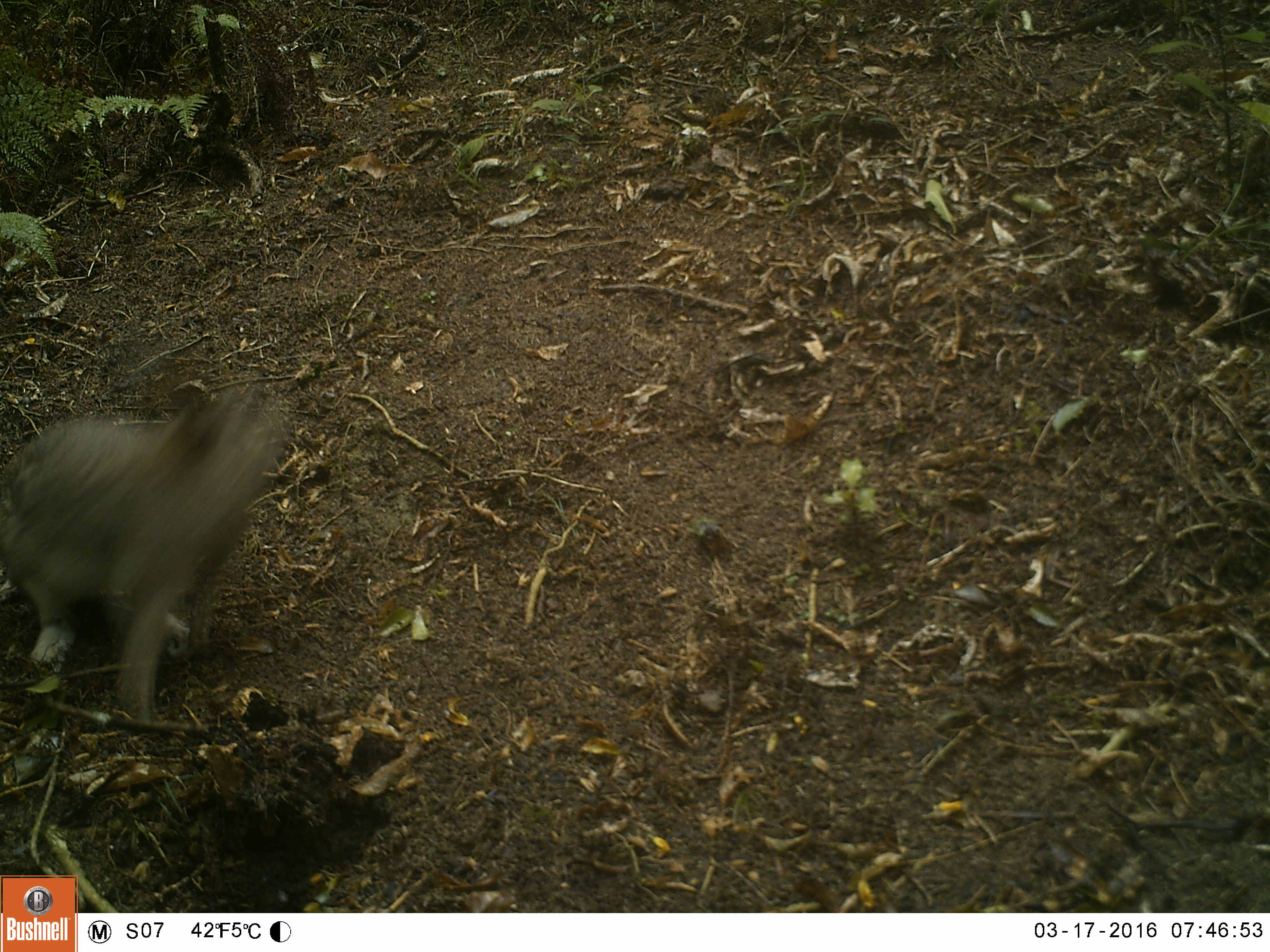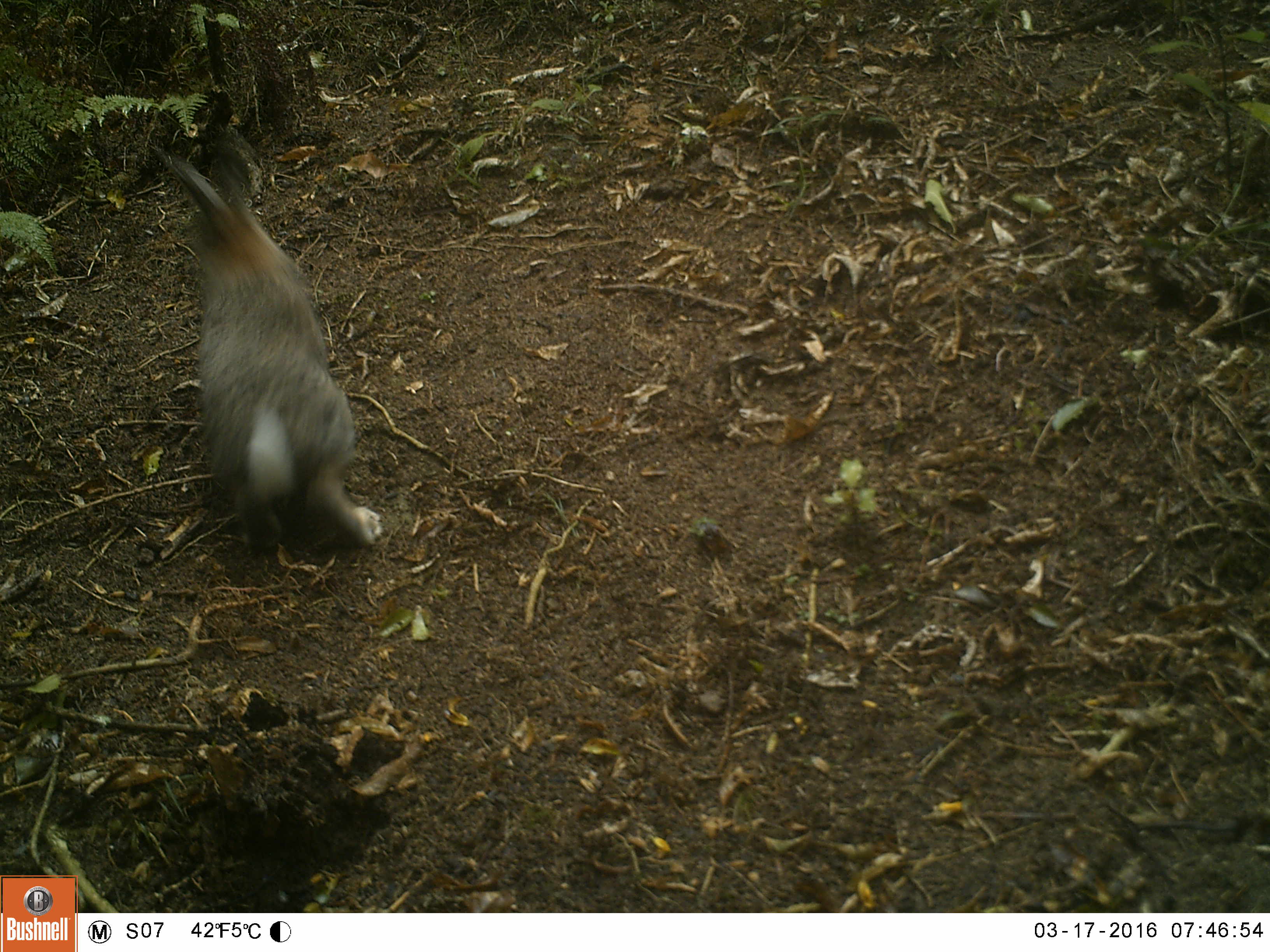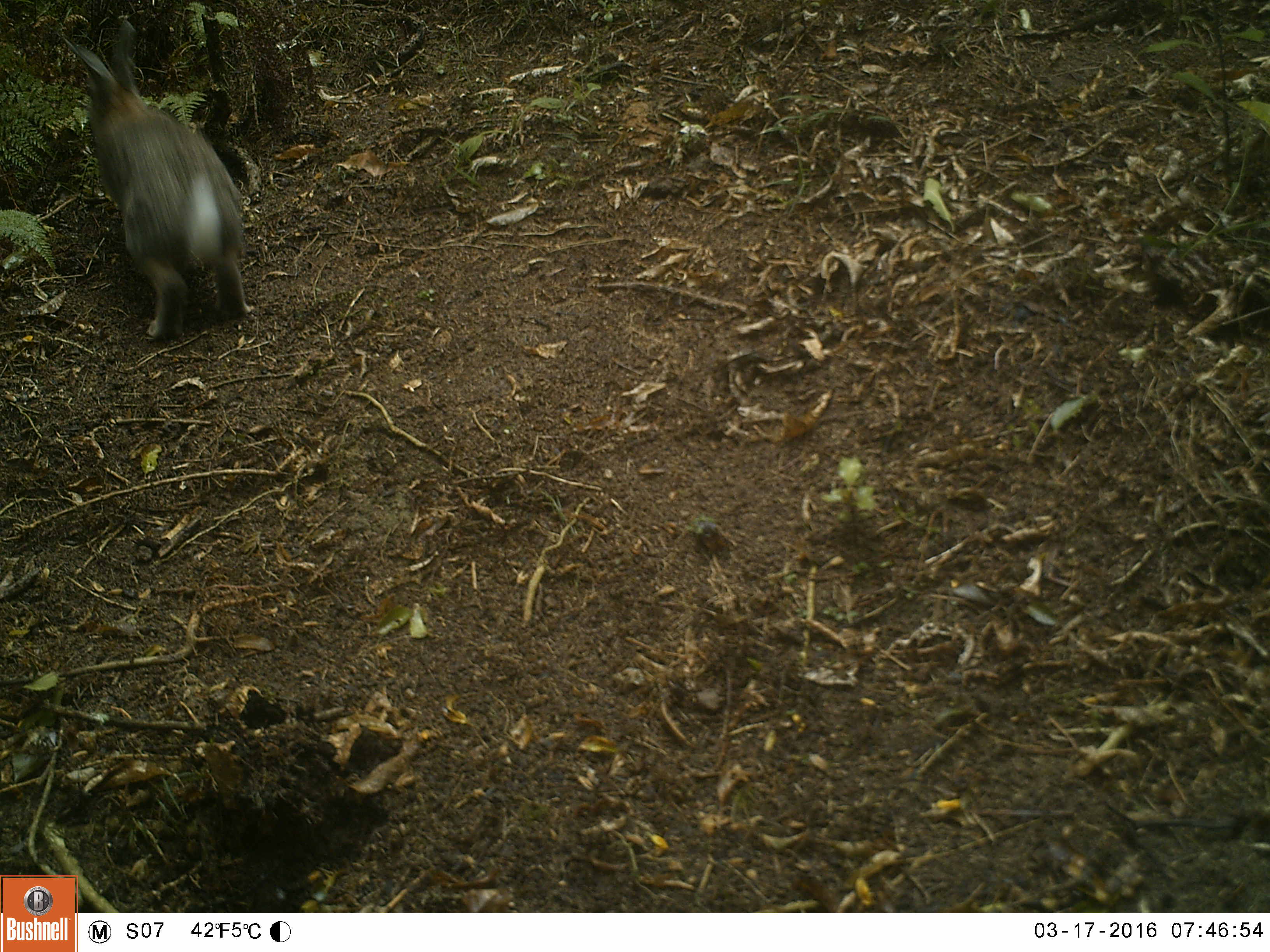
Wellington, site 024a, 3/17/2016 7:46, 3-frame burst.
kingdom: Animalia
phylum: Chordata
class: Mammalia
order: Lagomorpha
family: Leporidae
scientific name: Leporidae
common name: rabbit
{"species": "rabbit (Leporidae)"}